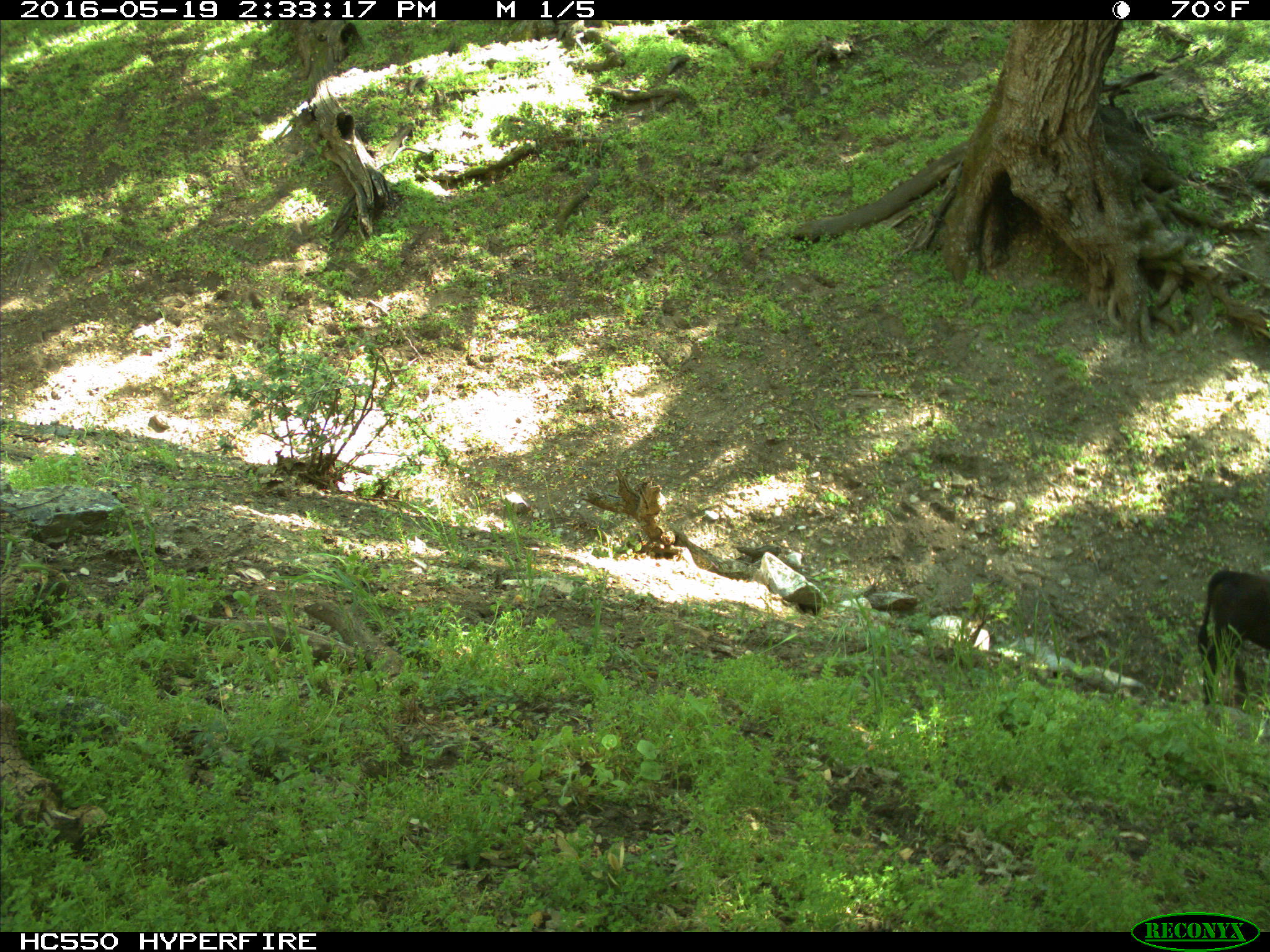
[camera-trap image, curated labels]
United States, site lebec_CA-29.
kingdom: Animalia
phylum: Chordata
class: Mammalia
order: Artiodactyla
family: Bovidae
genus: Bos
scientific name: Bos taurus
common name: domestic cow